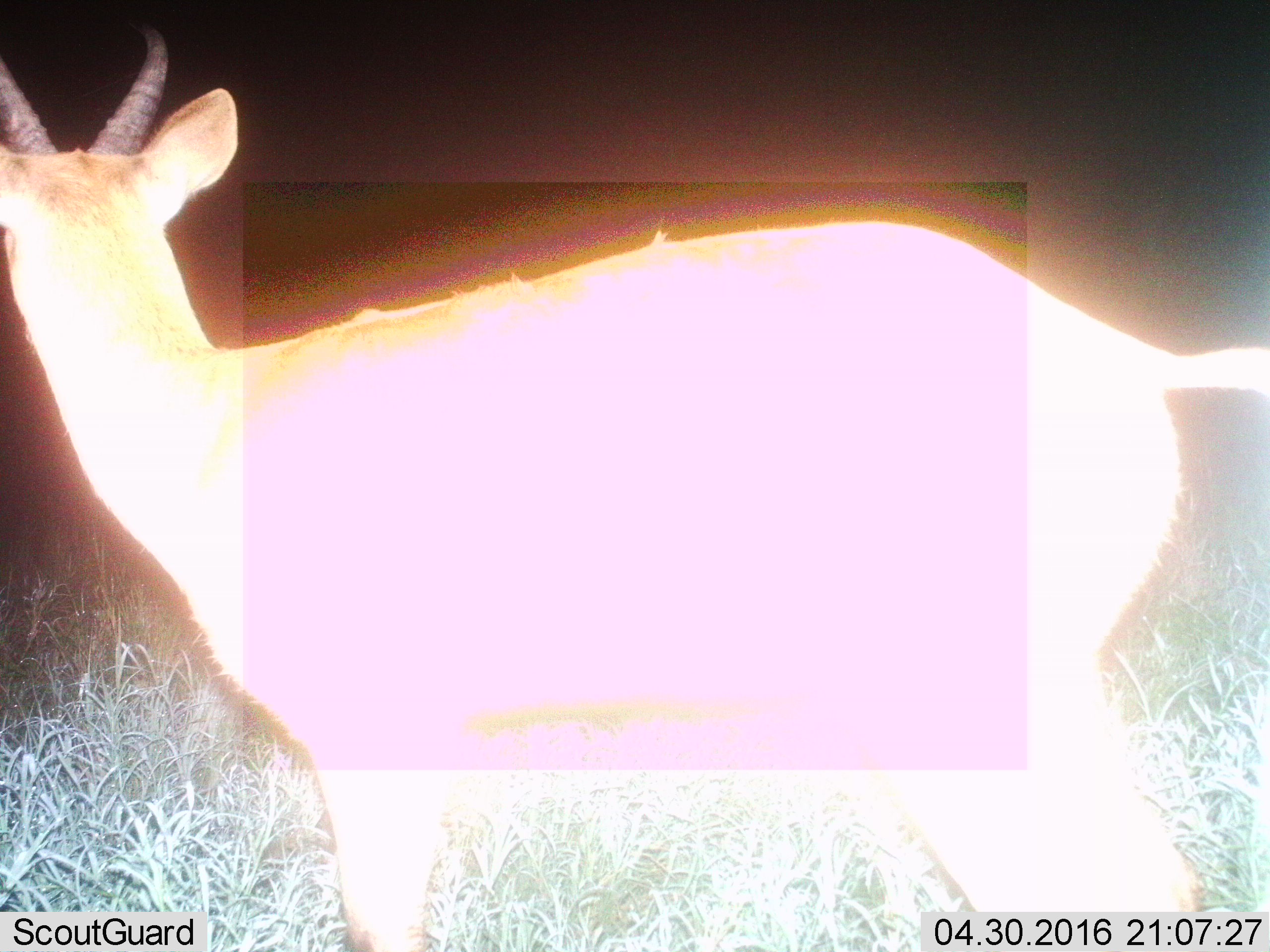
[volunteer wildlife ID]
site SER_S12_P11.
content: unidentified animal